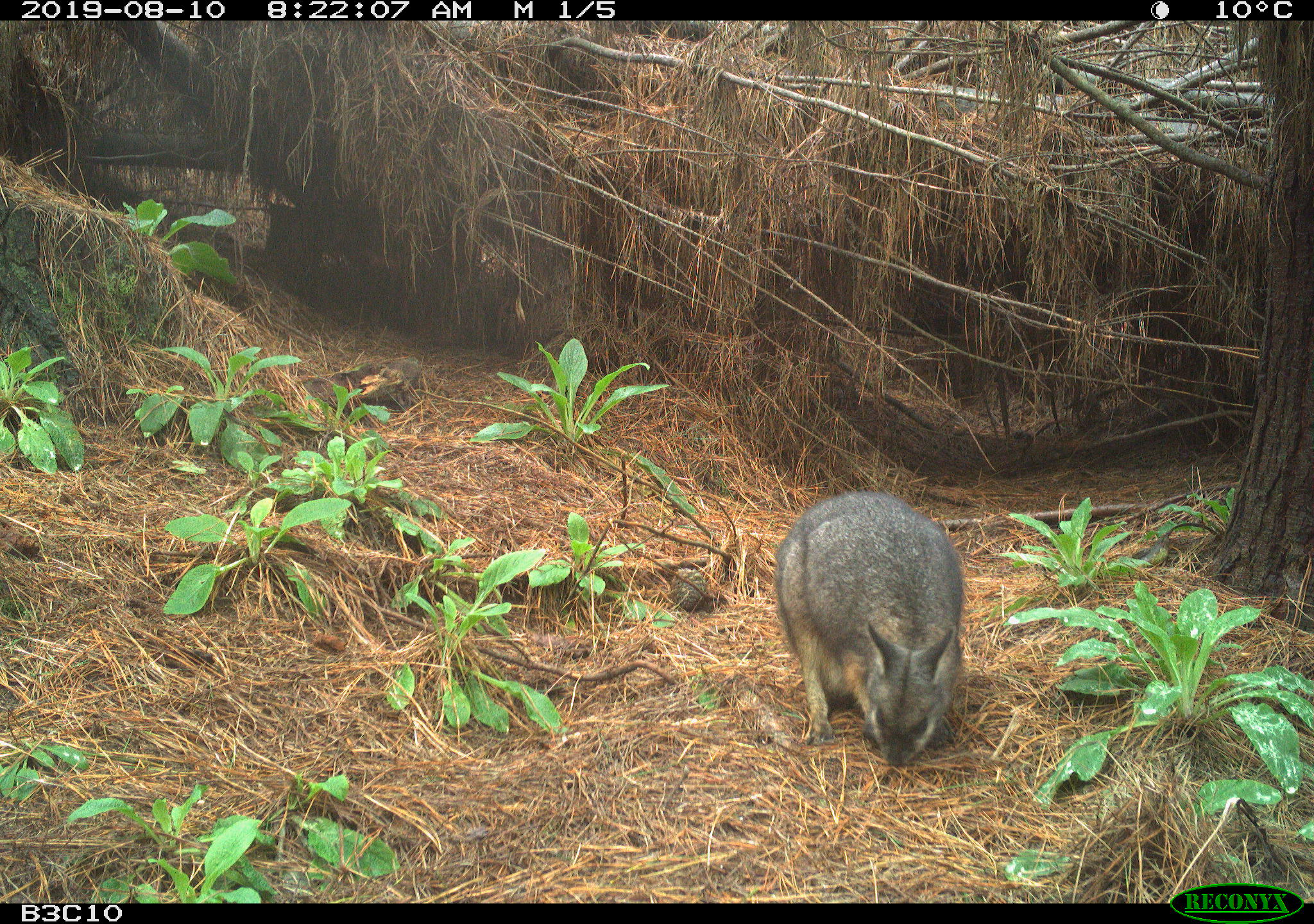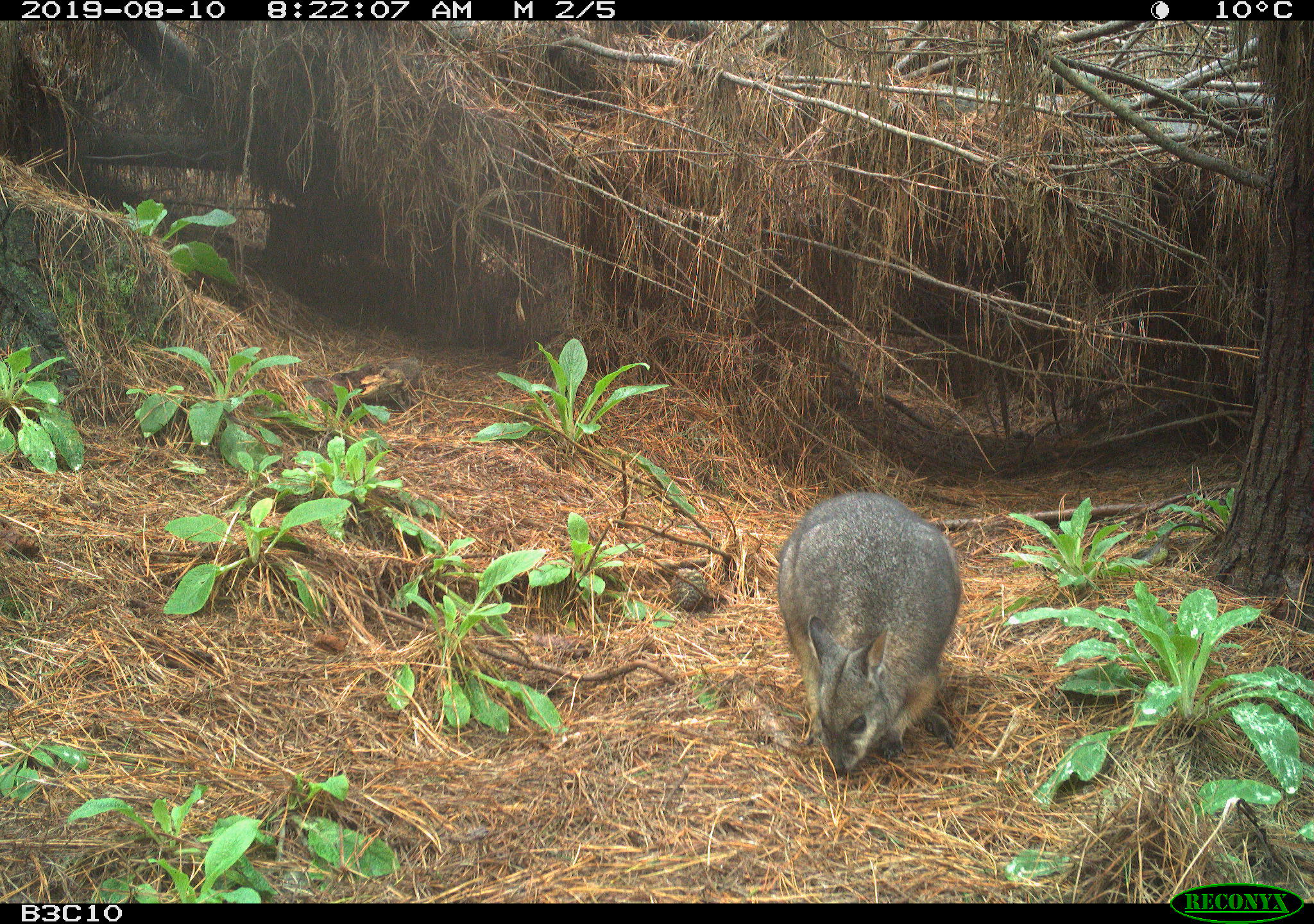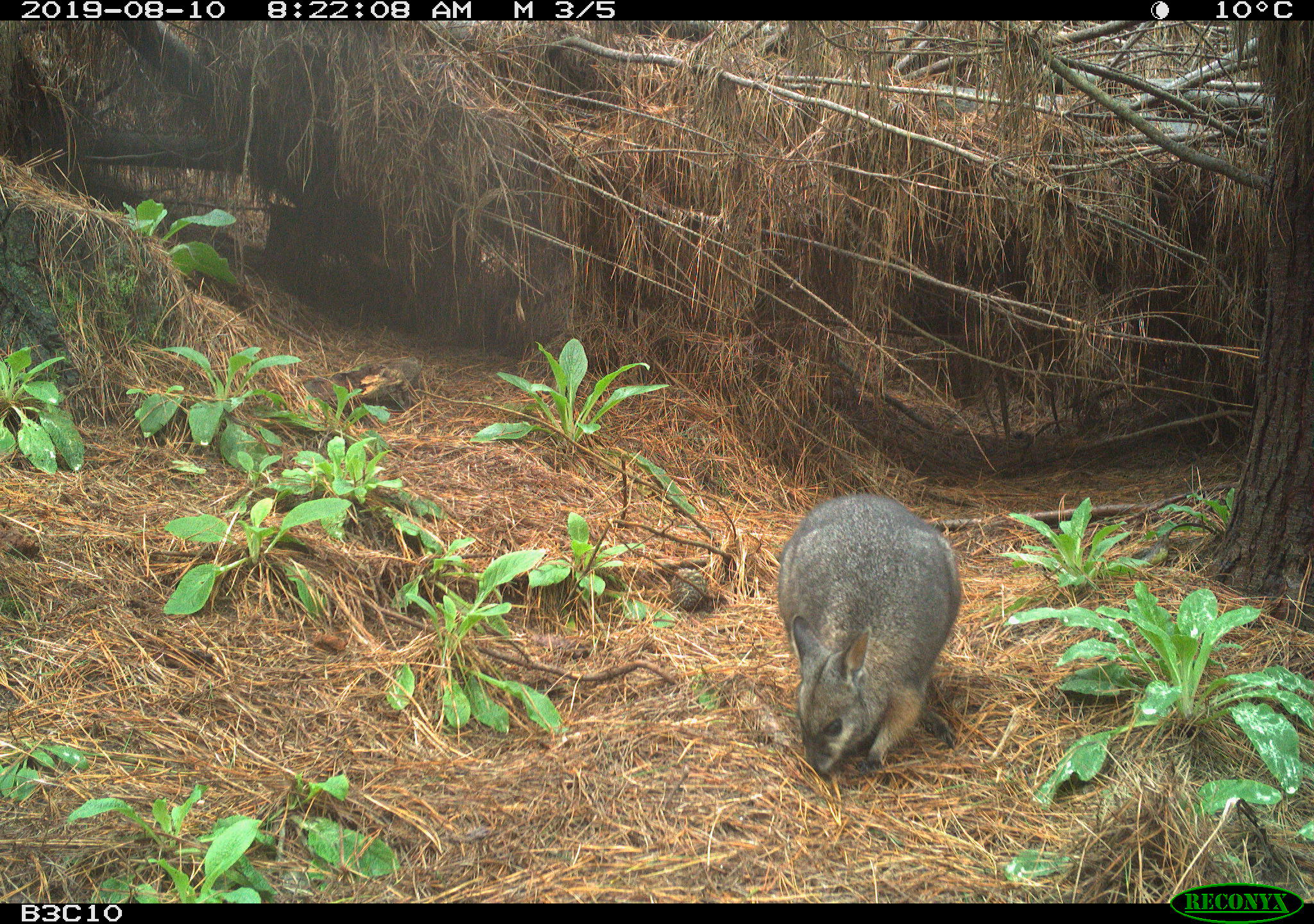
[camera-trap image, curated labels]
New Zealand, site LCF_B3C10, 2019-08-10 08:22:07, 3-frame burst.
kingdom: Animalia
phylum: Chordata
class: Mammalia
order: Diprotodontia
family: Macropodidae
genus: Notamacropus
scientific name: Notamacropus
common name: wallaby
Wallaby (Notamacropus).